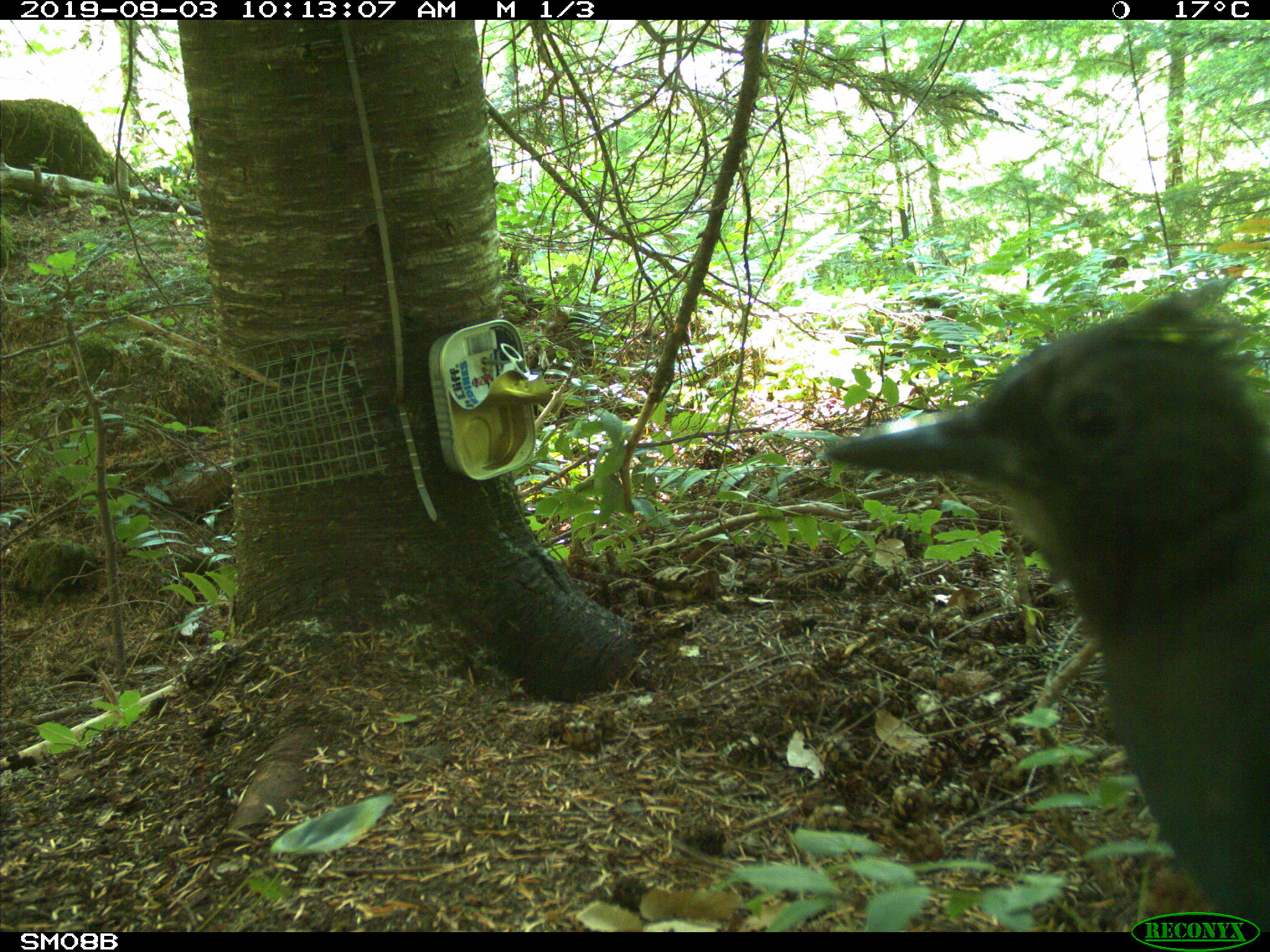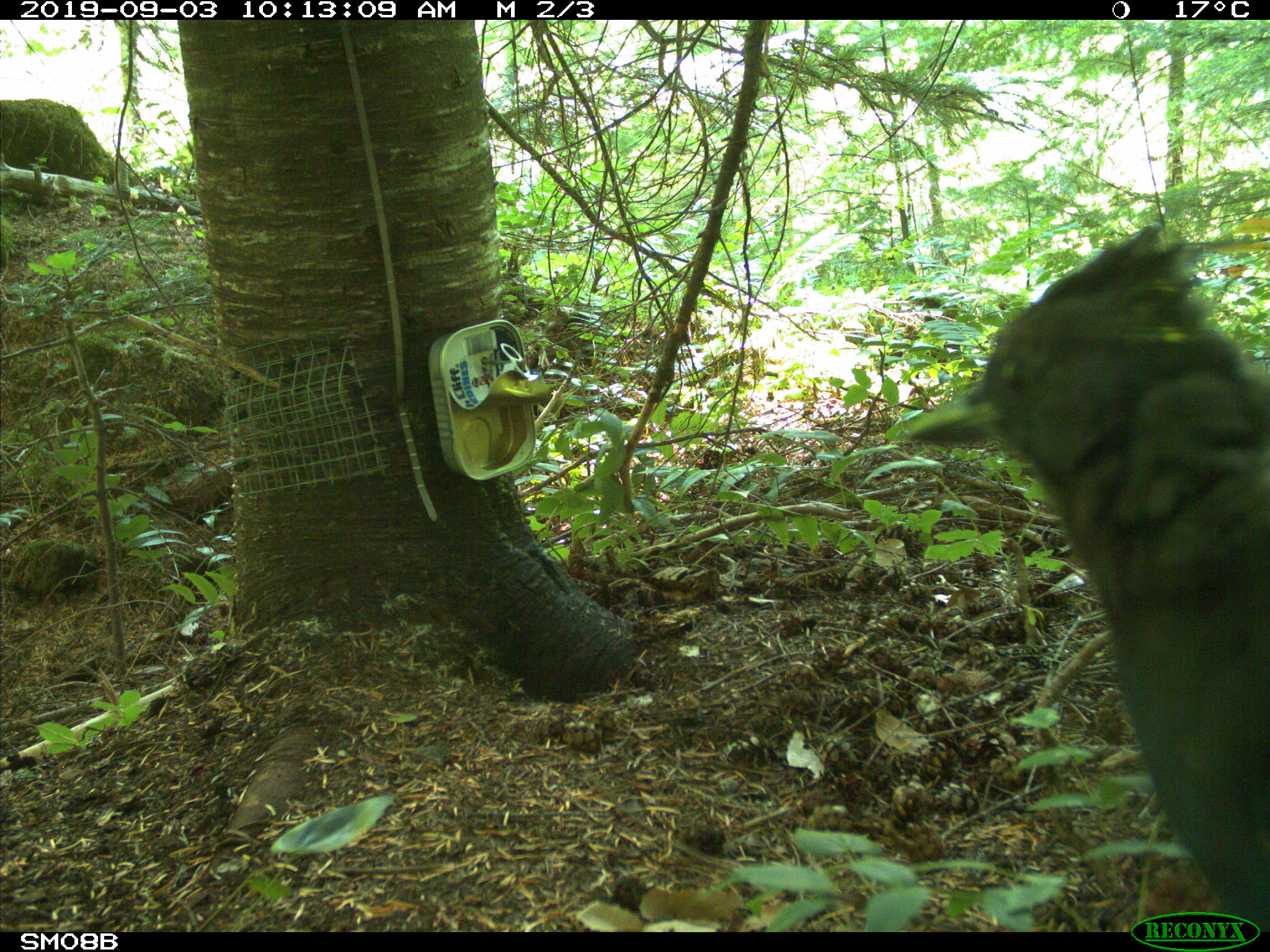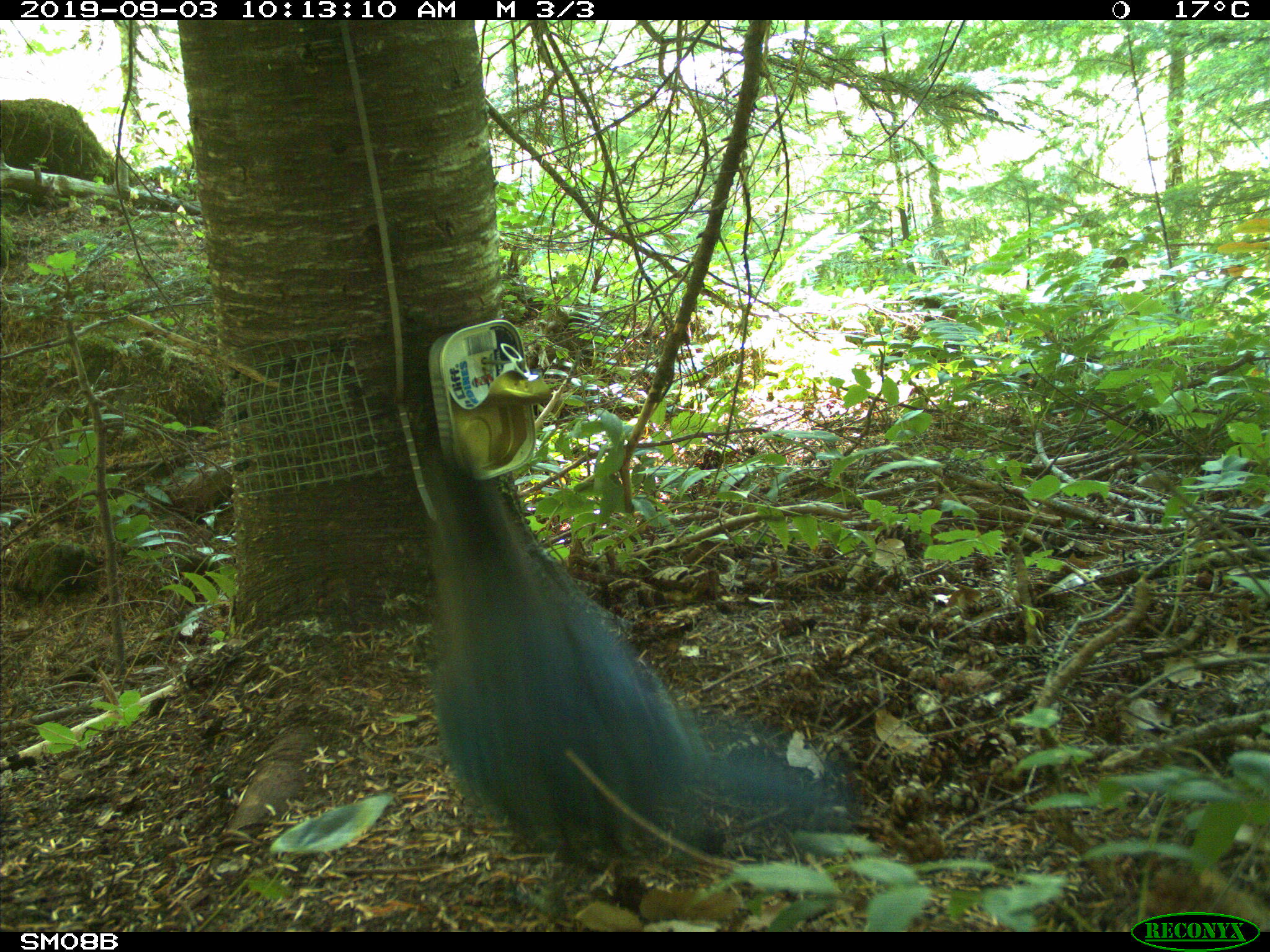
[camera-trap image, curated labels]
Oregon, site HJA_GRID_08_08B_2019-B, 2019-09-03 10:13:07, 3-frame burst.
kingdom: Animalia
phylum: Chordata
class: Aves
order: Passeriformes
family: Corvidae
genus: Cyanocitta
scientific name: Cyanocitta stelleri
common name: steller's jay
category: stellers jay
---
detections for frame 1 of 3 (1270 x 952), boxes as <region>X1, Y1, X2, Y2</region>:
stellers jay: <region>816, 261, 1268, 900</region>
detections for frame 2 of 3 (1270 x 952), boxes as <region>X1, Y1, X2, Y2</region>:
stellers jay: <region>880, 209, 1269, 897</region>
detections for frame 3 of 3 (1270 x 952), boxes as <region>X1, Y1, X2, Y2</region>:
stellers jay: <region>403, 428, 896, 886</region>